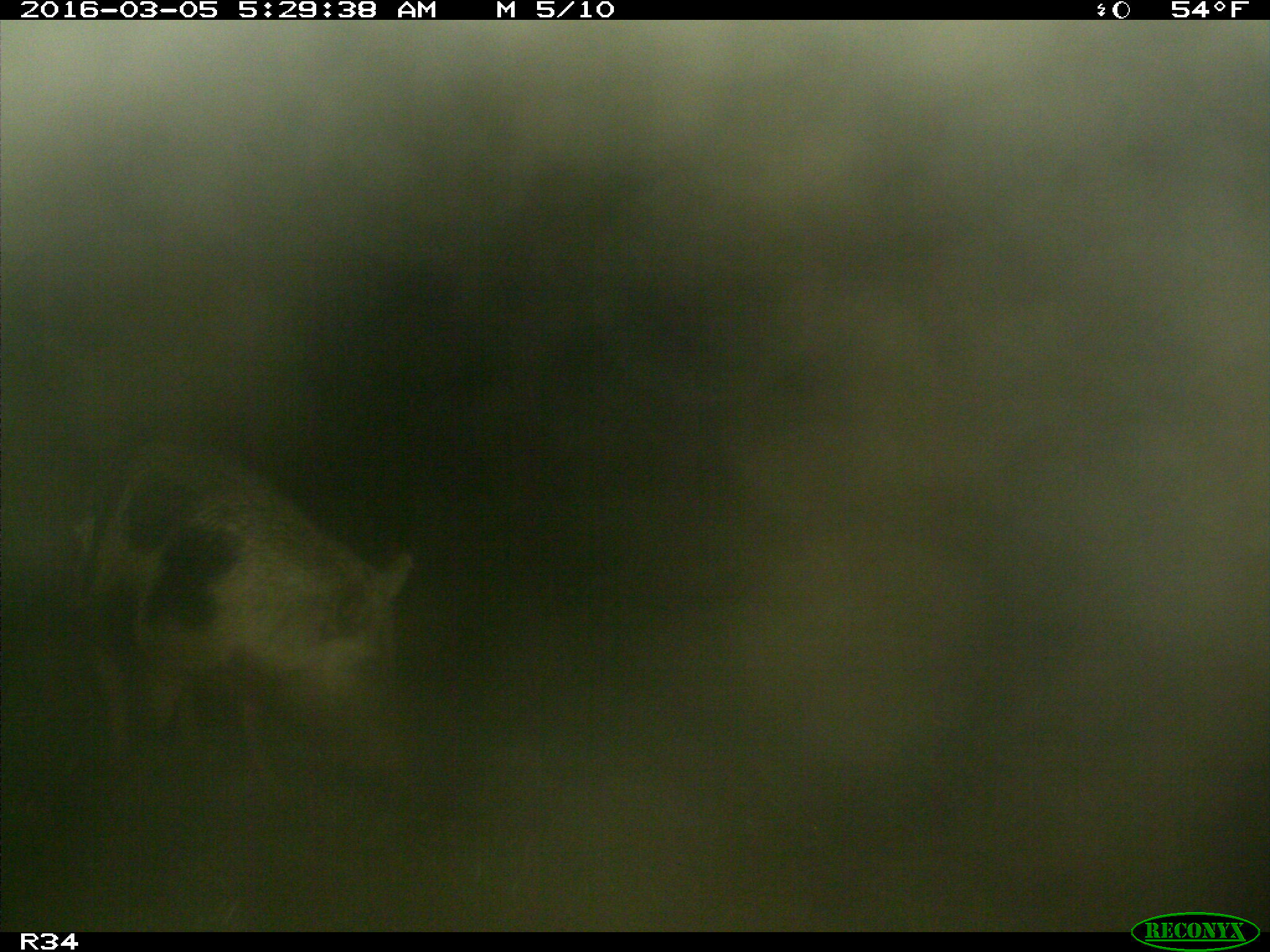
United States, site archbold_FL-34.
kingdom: Animalia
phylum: Chordata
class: Mammalia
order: Artiodactyla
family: Suidae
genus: Sus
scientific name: Sus scrofa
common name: wild boar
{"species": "Sus scrofa (wild boar)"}